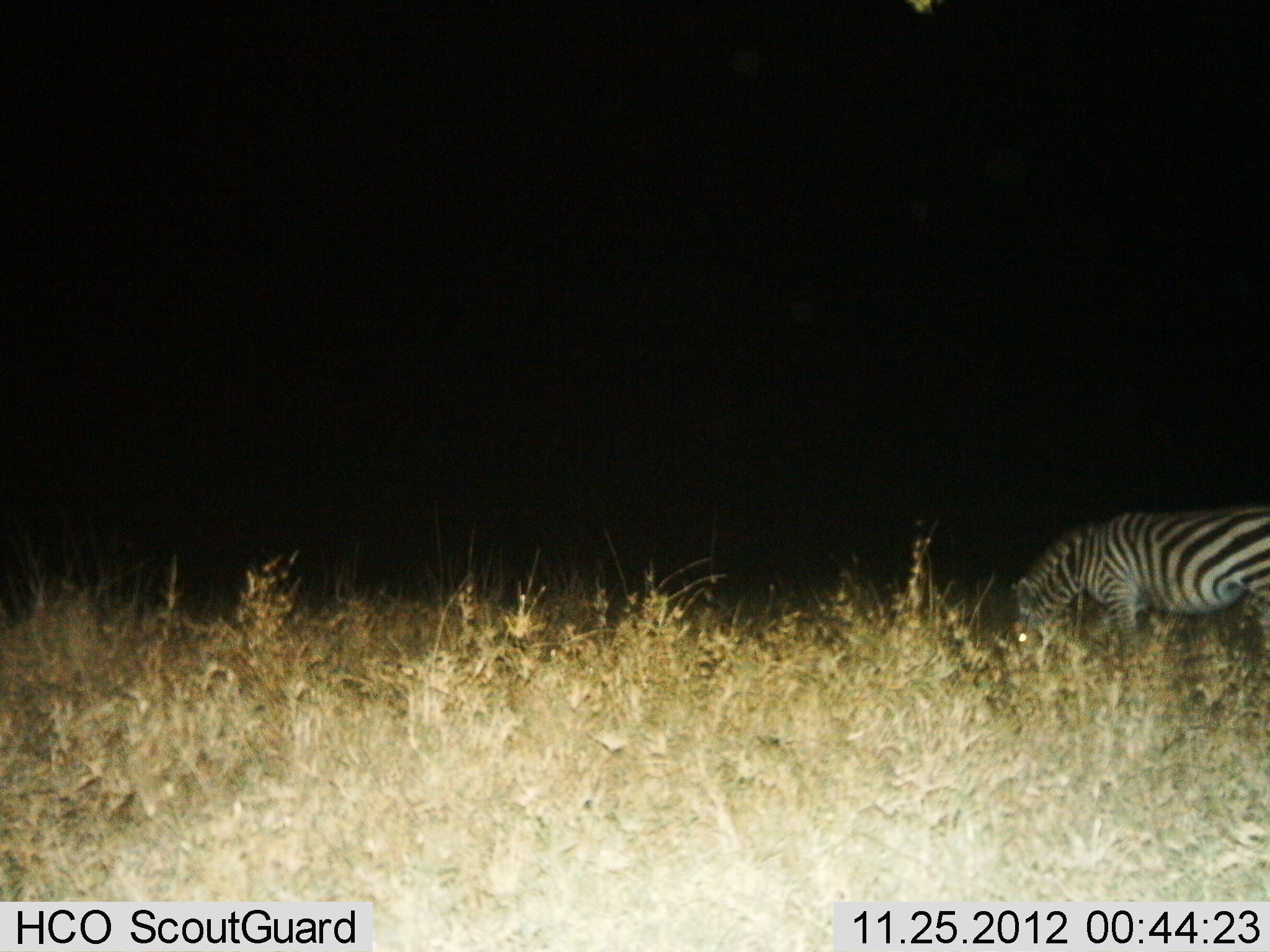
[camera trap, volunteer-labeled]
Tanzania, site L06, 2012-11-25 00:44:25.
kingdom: Animalia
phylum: Chordata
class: Mammalia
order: Perissodactyla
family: Equidae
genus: Equus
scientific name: Equus quagga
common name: plains zebra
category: zebra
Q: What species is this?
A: Zebra (plains zebra) (Equus quagga).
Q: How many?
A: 1.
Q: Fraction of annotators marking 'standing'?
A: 20%.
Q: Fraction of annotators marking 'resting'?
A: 10%.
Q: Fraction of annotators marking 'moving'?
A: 10%.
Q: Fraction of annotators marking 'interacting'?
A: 0%.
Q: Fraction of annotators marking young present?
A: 0%.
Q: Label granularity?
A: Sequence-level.